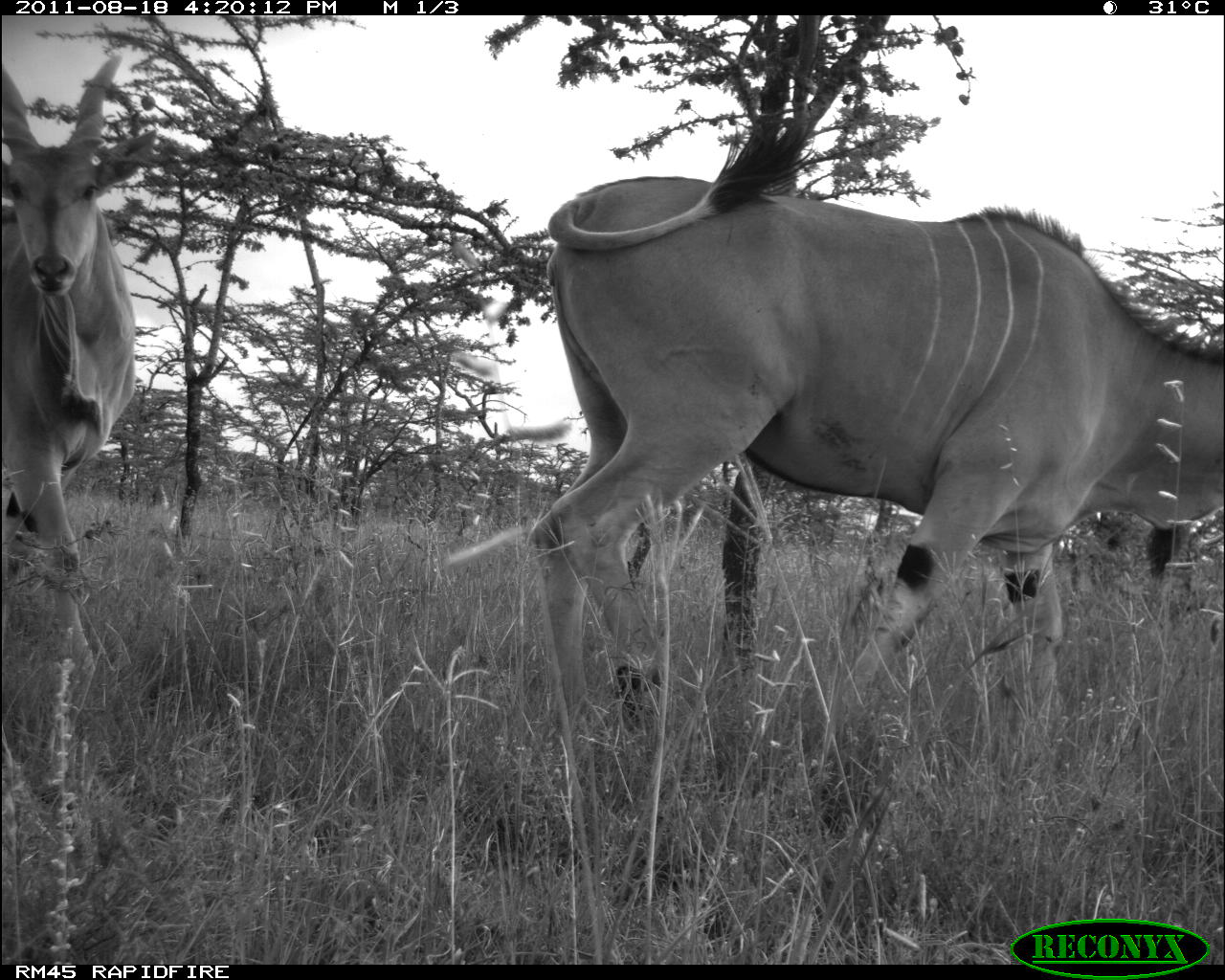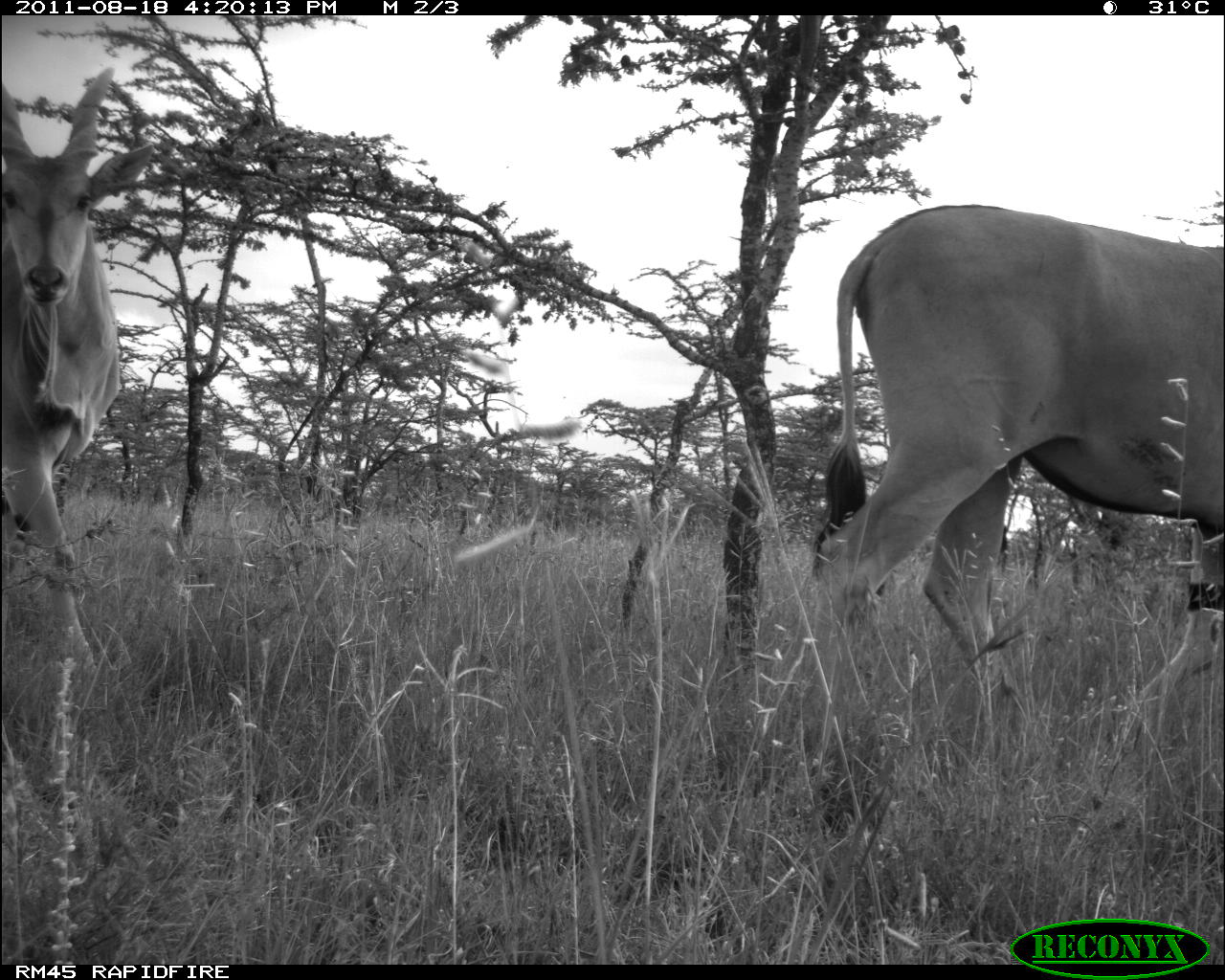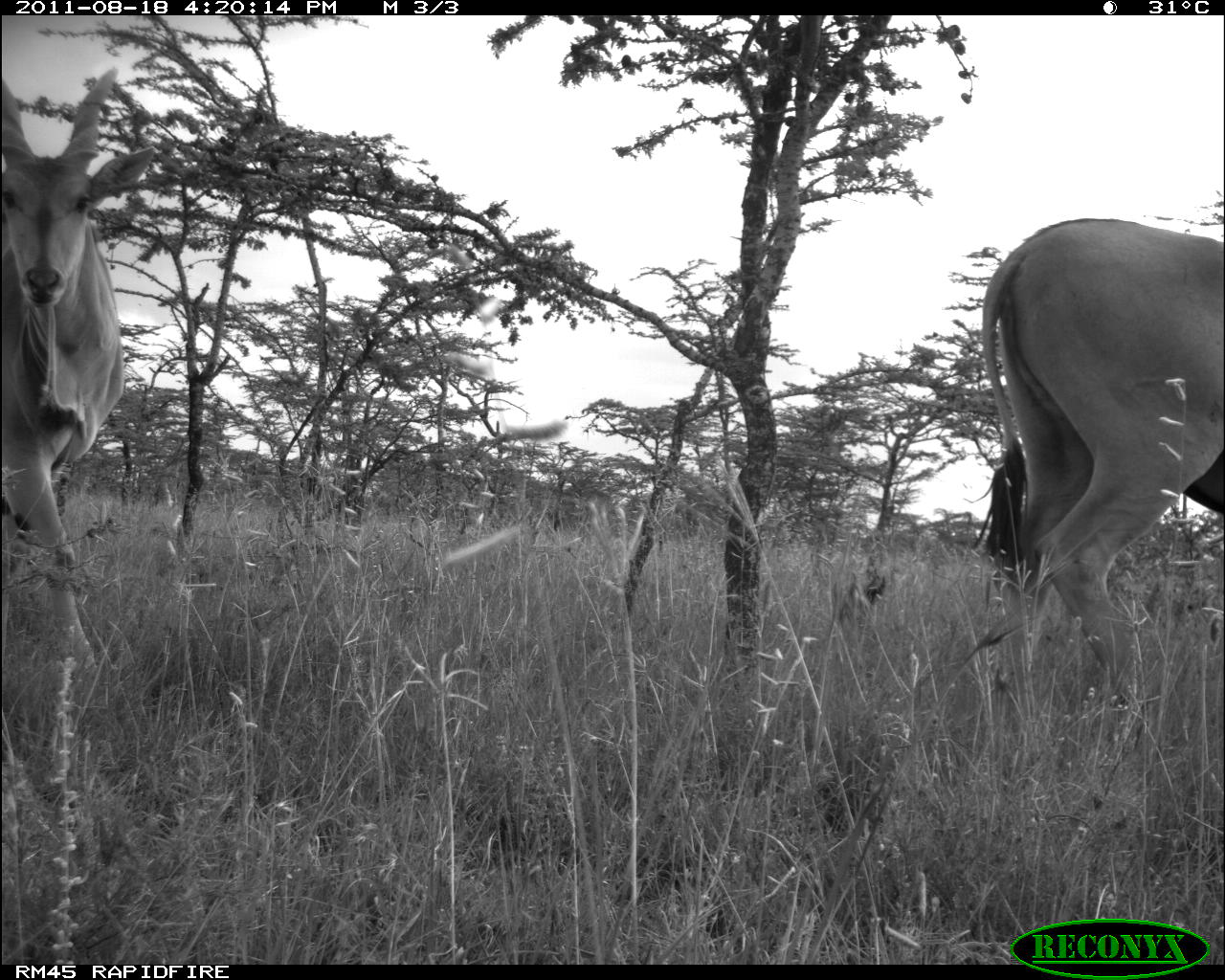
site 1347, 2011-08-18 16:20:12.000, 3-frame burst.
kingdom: Animalia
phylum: Chordata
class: Mammalia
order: Artiodactyla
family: Bovidae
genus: Tragelaphus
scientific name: Tragelaphus oryx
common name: eland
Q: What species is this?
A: Tragelaphus oryx (eland).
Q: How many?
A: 2.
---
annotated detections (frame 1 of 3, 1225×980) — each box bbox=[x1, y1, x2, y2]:
tragelaphus oryx: bbox=[530, 113, 1224, 802]; bbox=[1, 56, 171, 691]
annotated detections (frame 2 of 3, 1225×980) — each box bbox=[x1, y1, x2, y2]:
tragelaphus oryx: bbox=[814, 205, 1225, 752]; bbox=[1, 65, 155, 694]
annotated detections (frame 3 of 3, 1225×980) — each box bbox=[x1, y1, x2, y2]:
tragelaphus oryx: bbox=[973, 217, 1225, 700]; bbox=[0, 68, 155, 670]